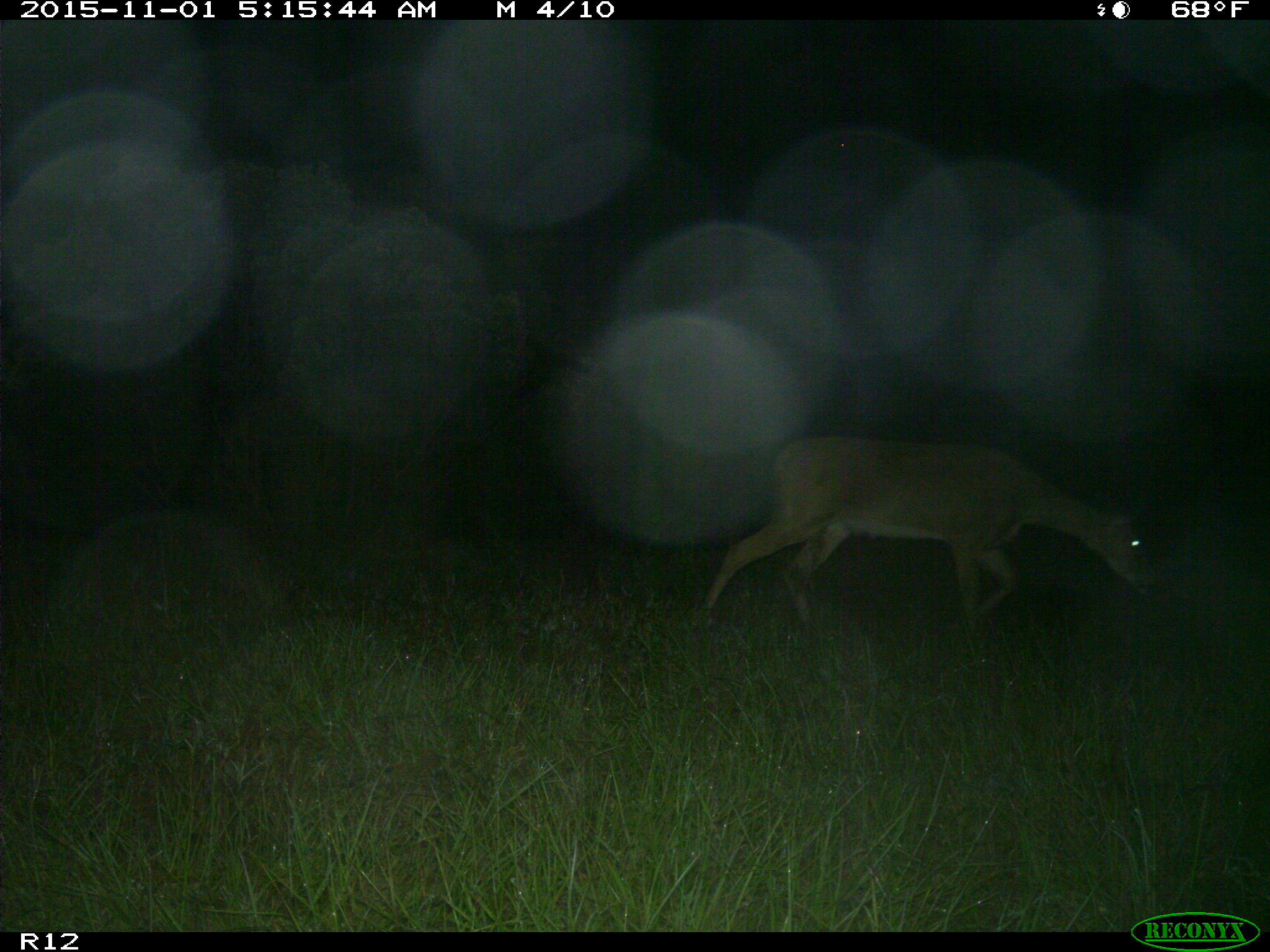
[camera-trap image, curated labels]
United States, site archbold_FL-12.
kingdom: Animalia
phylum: Chordata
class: Mammalia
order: Artiodactyla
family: Cervidae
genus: Odocoileus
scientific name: Odocoileus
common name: deer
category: unidentified deer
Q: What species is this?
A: Unidentified deer (deer) (Odocoileus).